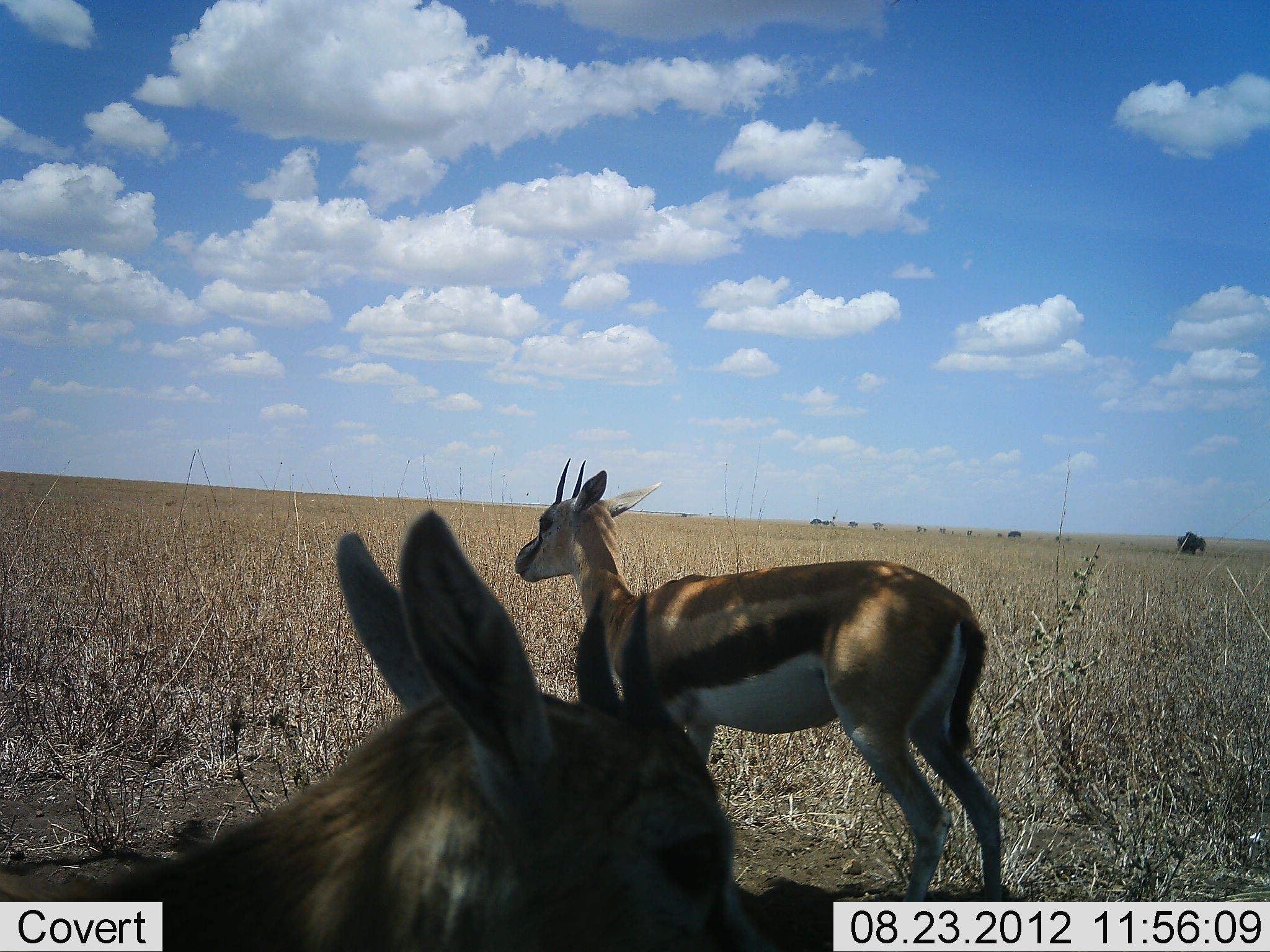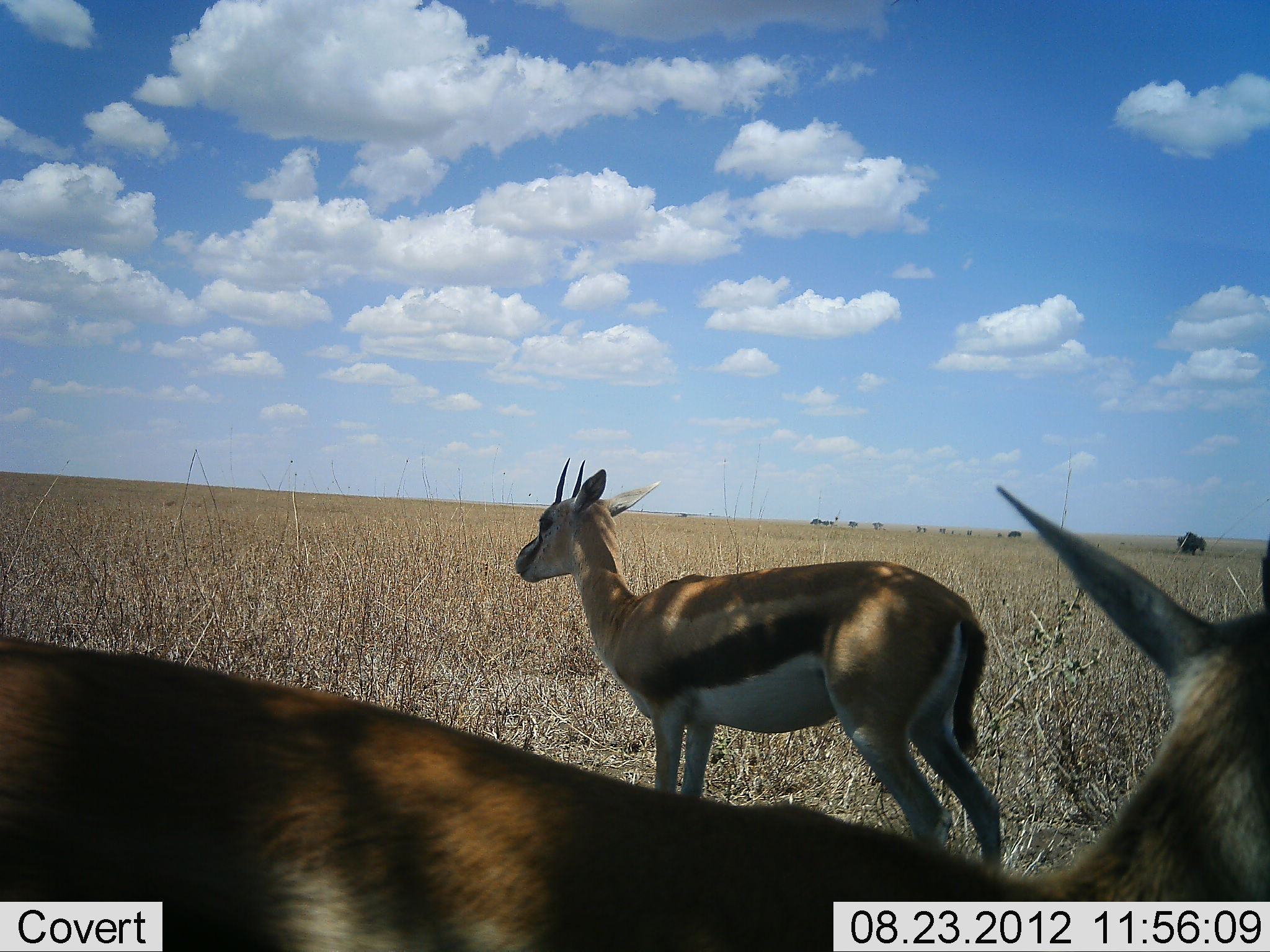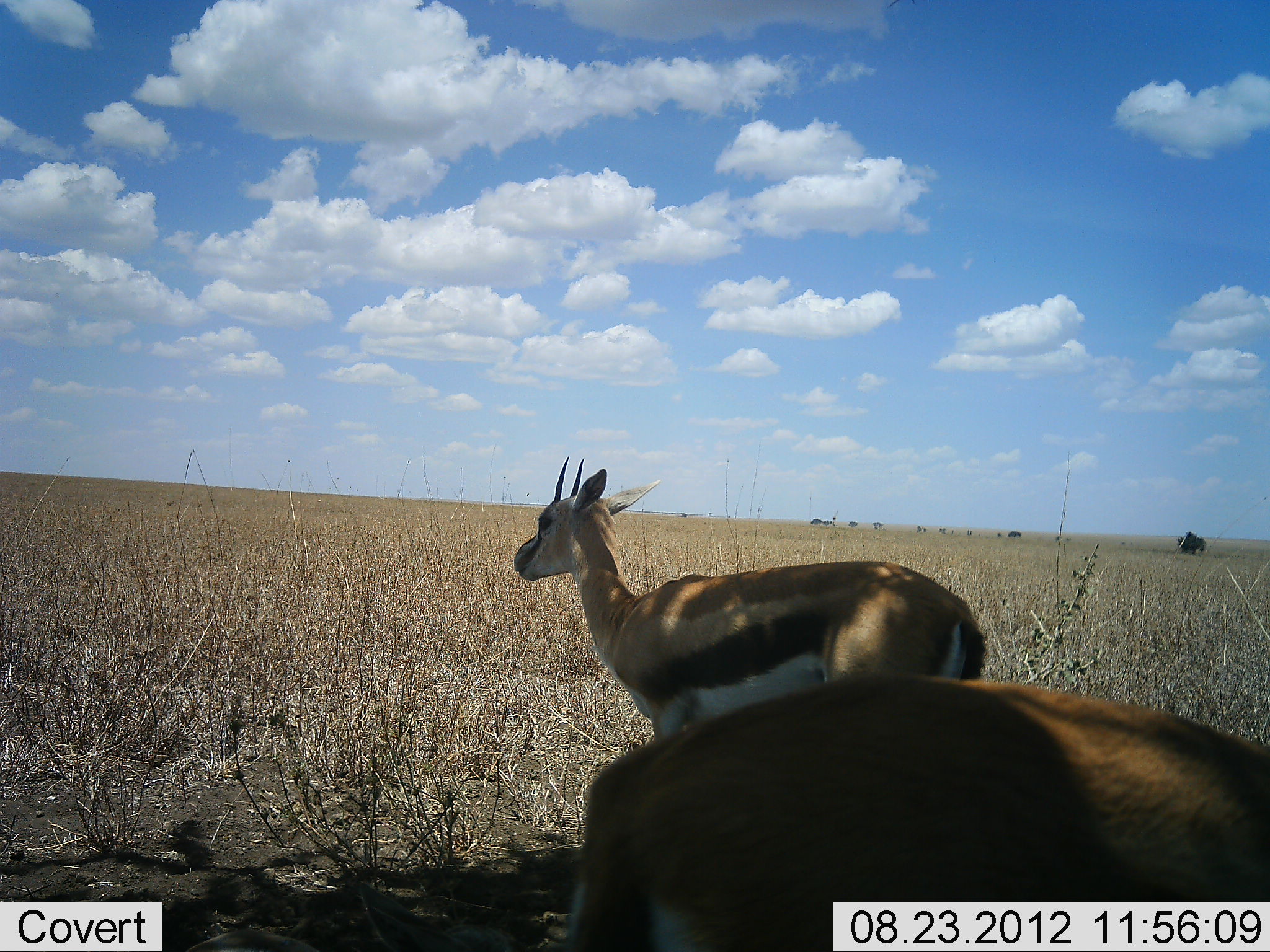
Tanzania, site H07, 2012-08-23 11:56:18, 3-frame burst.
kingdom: Animalia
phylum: Chordata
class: Mammalia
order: Artiodactyla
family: Bovidae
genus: Eudorcas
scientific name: Eudorcas thomsonii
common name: thomson's gazelle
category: gazellethomsons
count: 2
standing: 100%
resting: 0%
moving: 50%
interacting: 0%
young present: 0%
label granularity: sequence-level